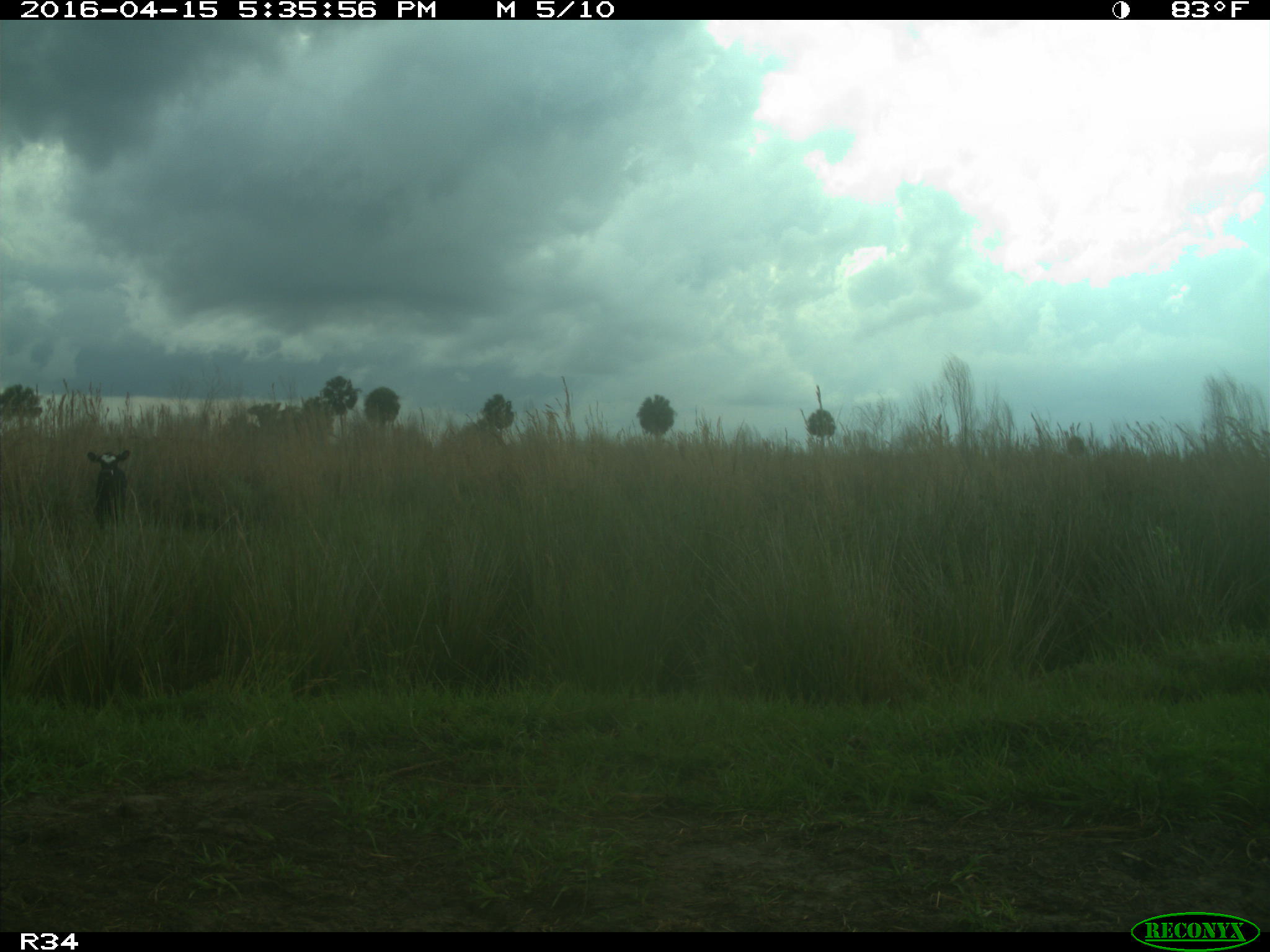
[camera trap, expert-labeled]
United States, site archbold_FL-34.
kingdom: Animalia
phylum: Chordata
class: Mammalia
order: Artiodactyla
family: Bovidae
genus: Bos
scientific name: Bos taurus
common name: domestic cow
Bos taurus (domestic cow).